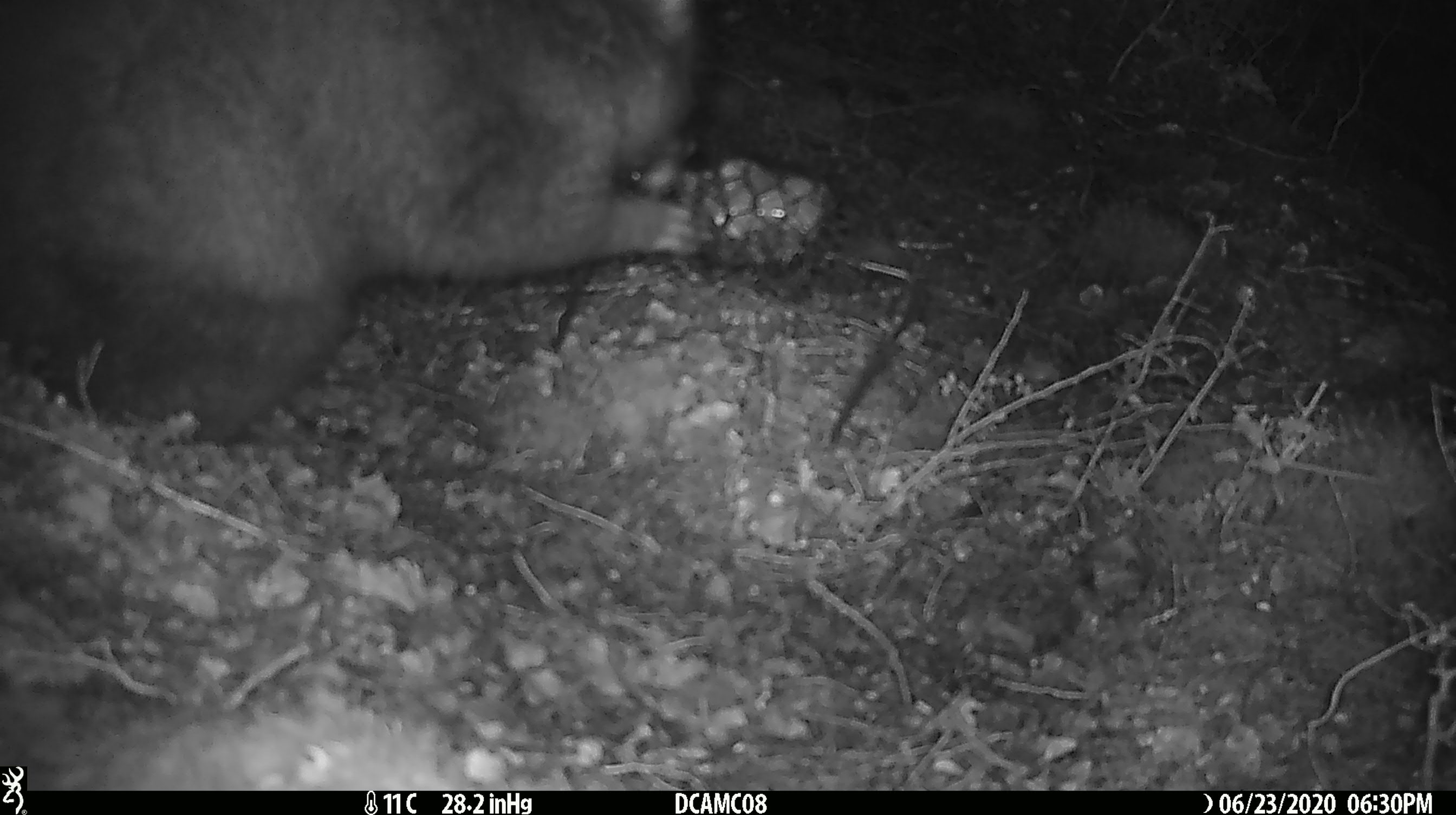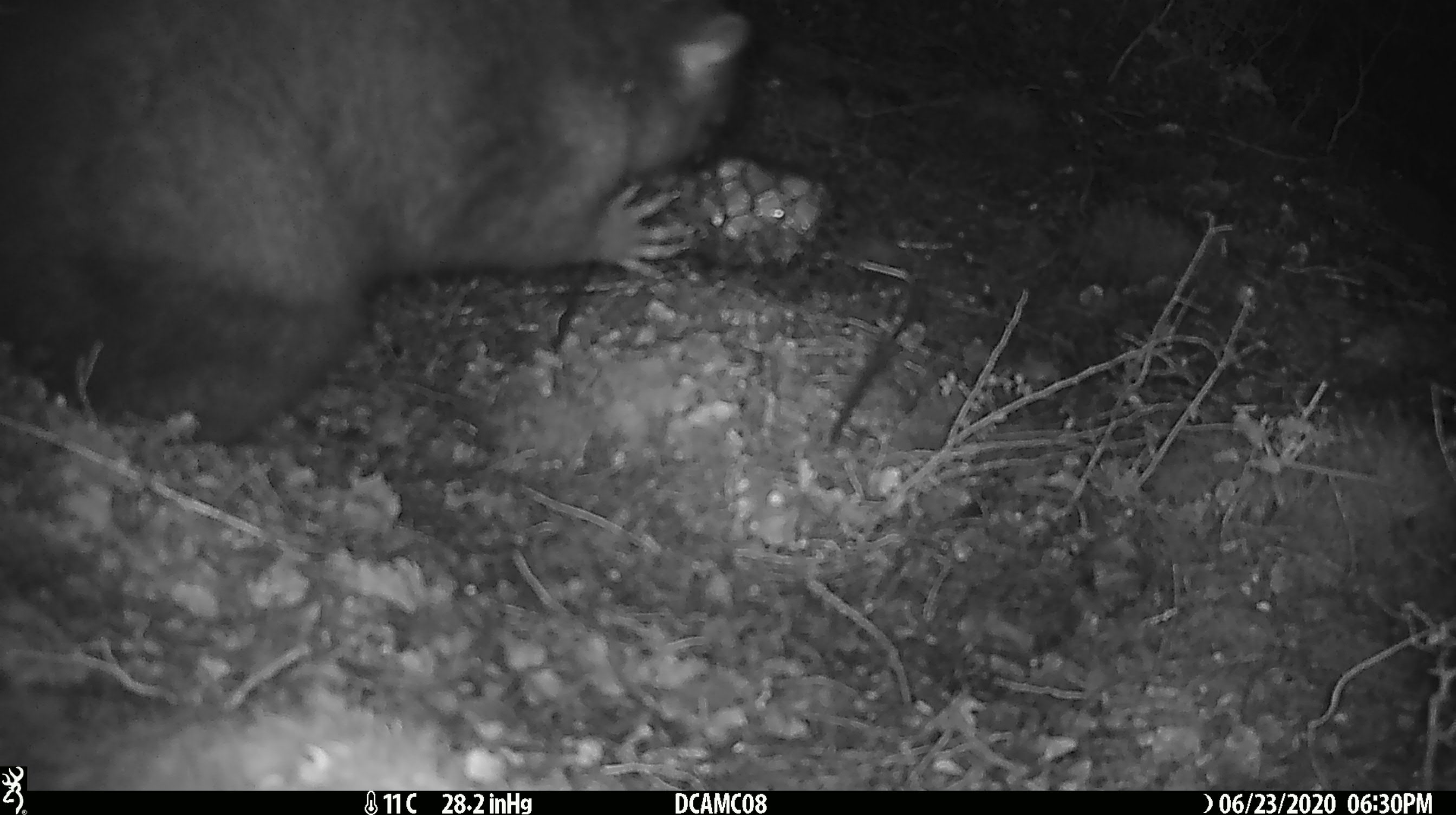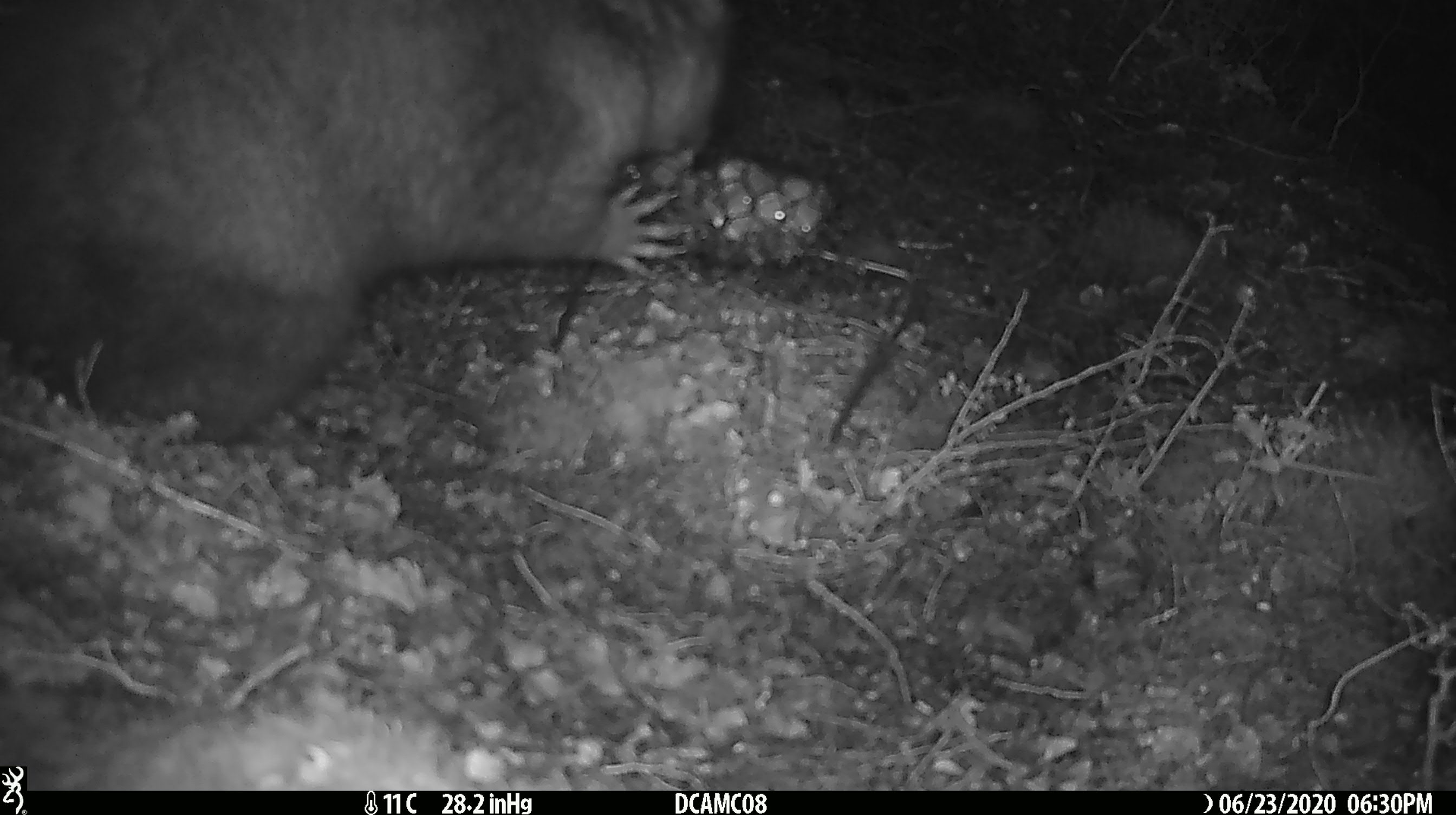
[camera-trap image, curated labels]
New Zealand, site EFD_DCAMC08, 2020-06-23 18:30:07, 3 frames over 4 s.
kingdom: Animalia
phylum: Chordata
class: Mammalia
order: Diprotodontia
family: Phalangeridae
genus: Trichosurus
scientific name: Trichosurus vulpecula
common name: common brushtail possum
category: possum